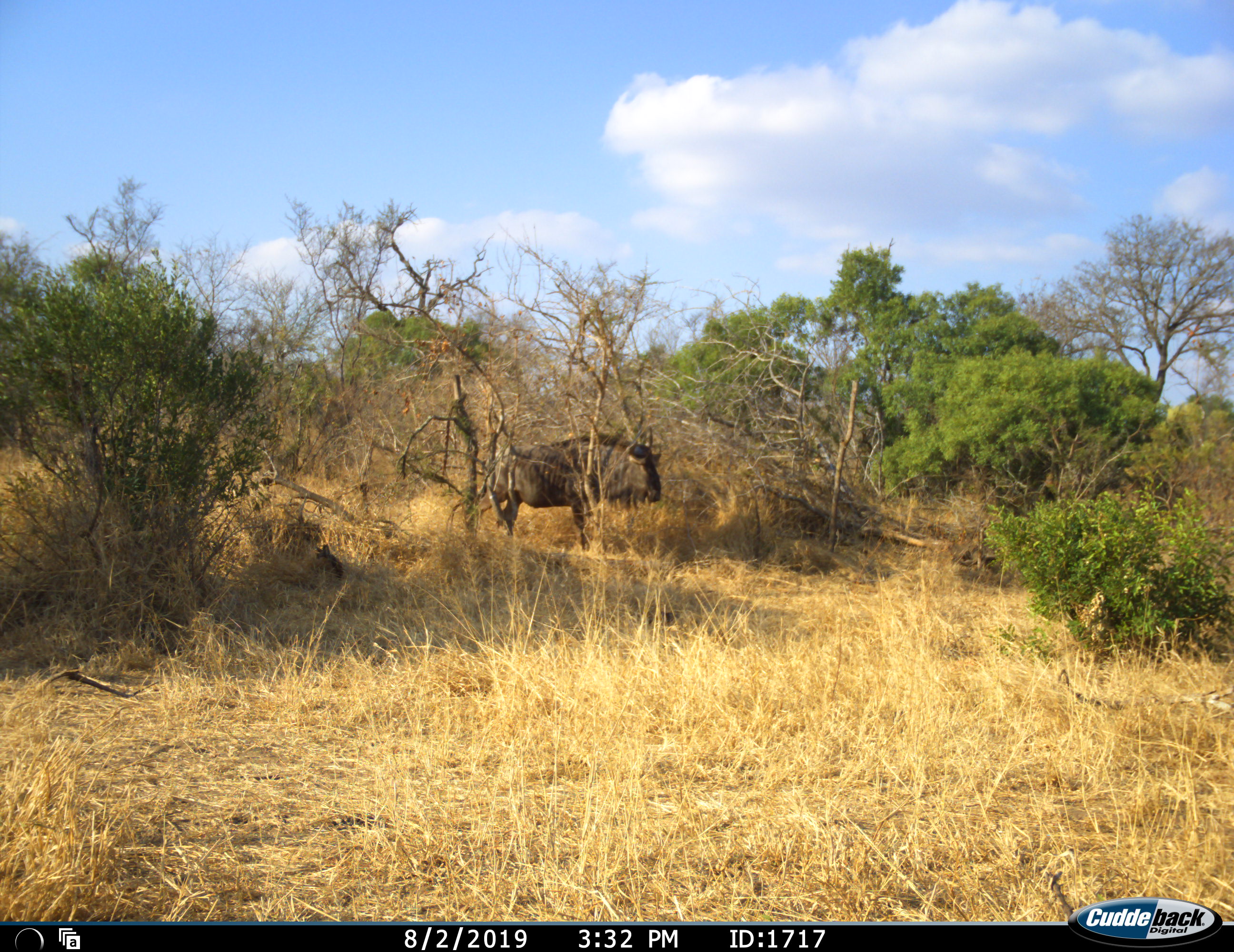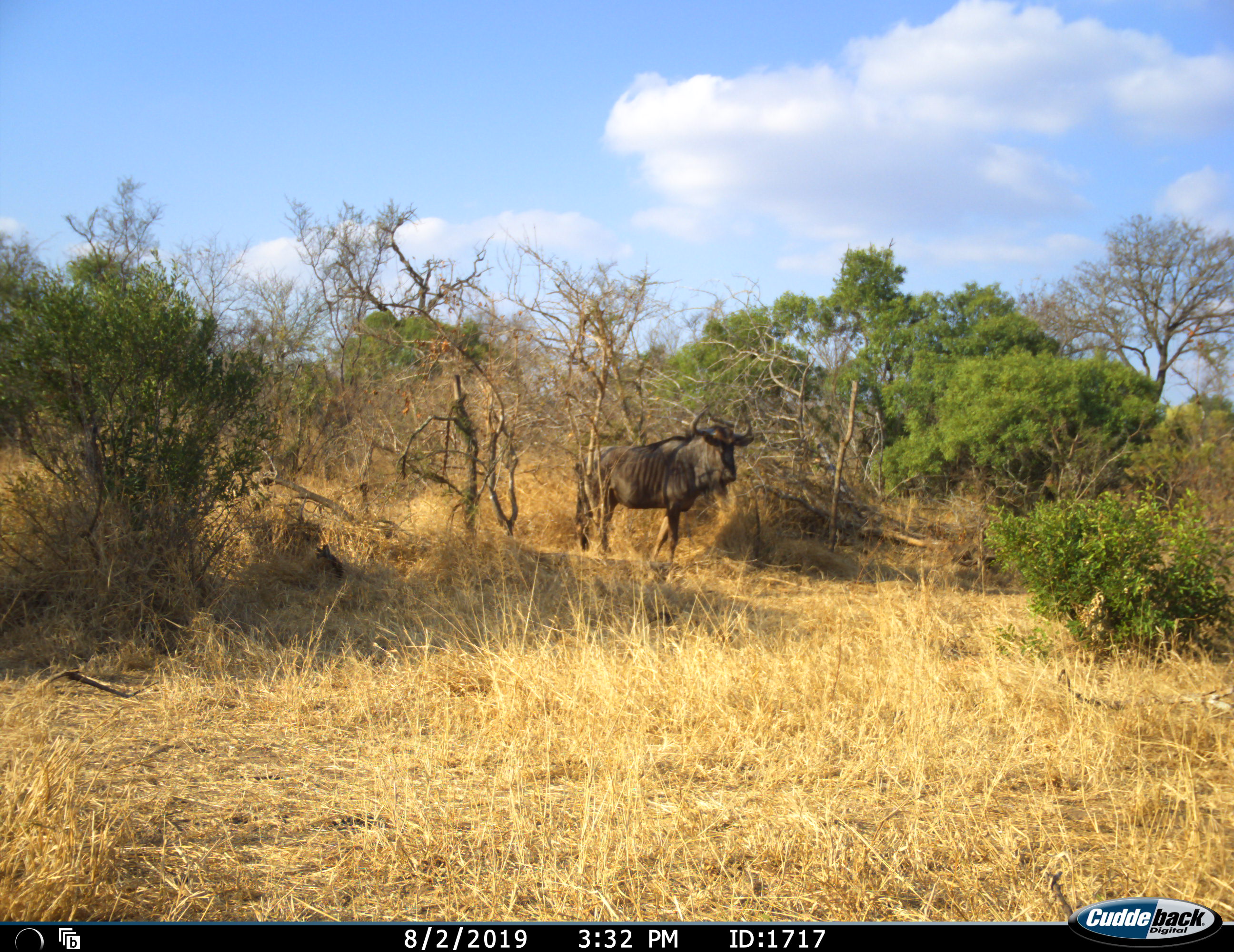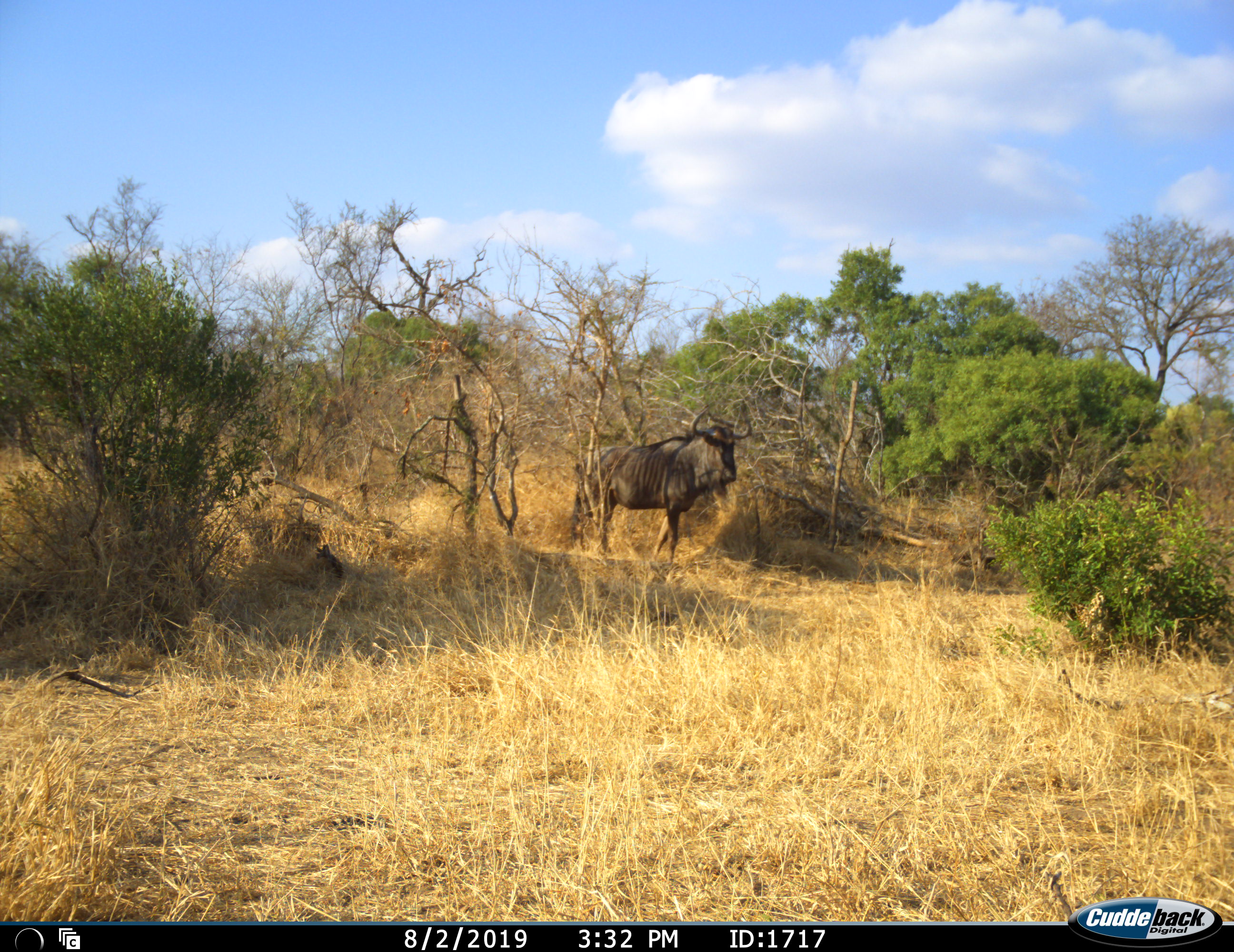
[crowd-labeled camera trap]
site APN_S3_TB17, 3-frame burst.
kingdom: Animalia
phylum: Chordata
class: Mammalia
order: Artiodactyla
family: Bovidae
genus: Connochaetes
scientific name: Connochaetes taurinus taurinus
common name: blue wildebeest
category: wildebeestblue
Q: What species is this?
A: Wildebeestblue (blue wildebeest) (Connochaetes taurinus taurinus).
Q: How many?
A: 1.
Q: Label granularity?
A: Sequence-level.